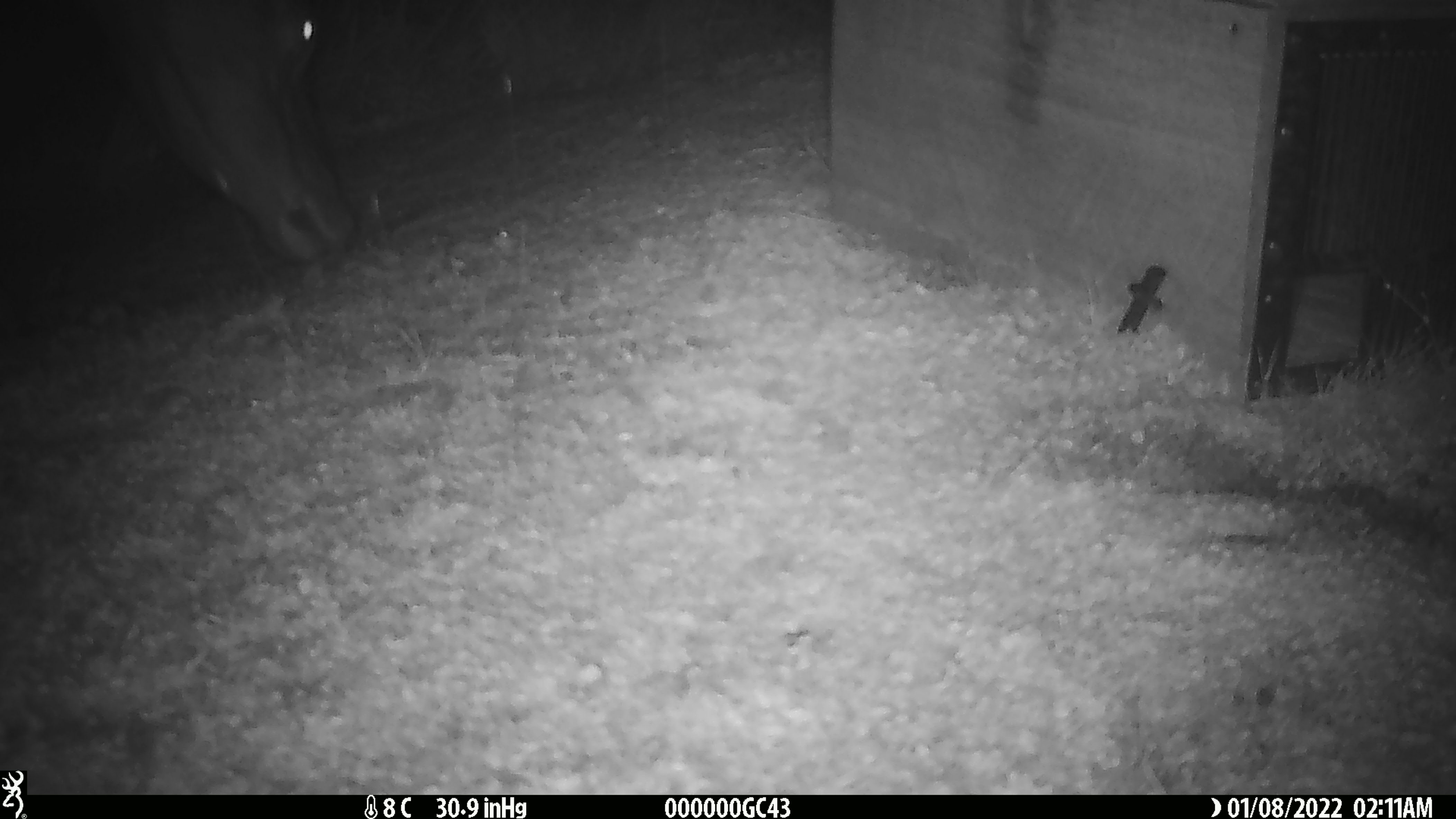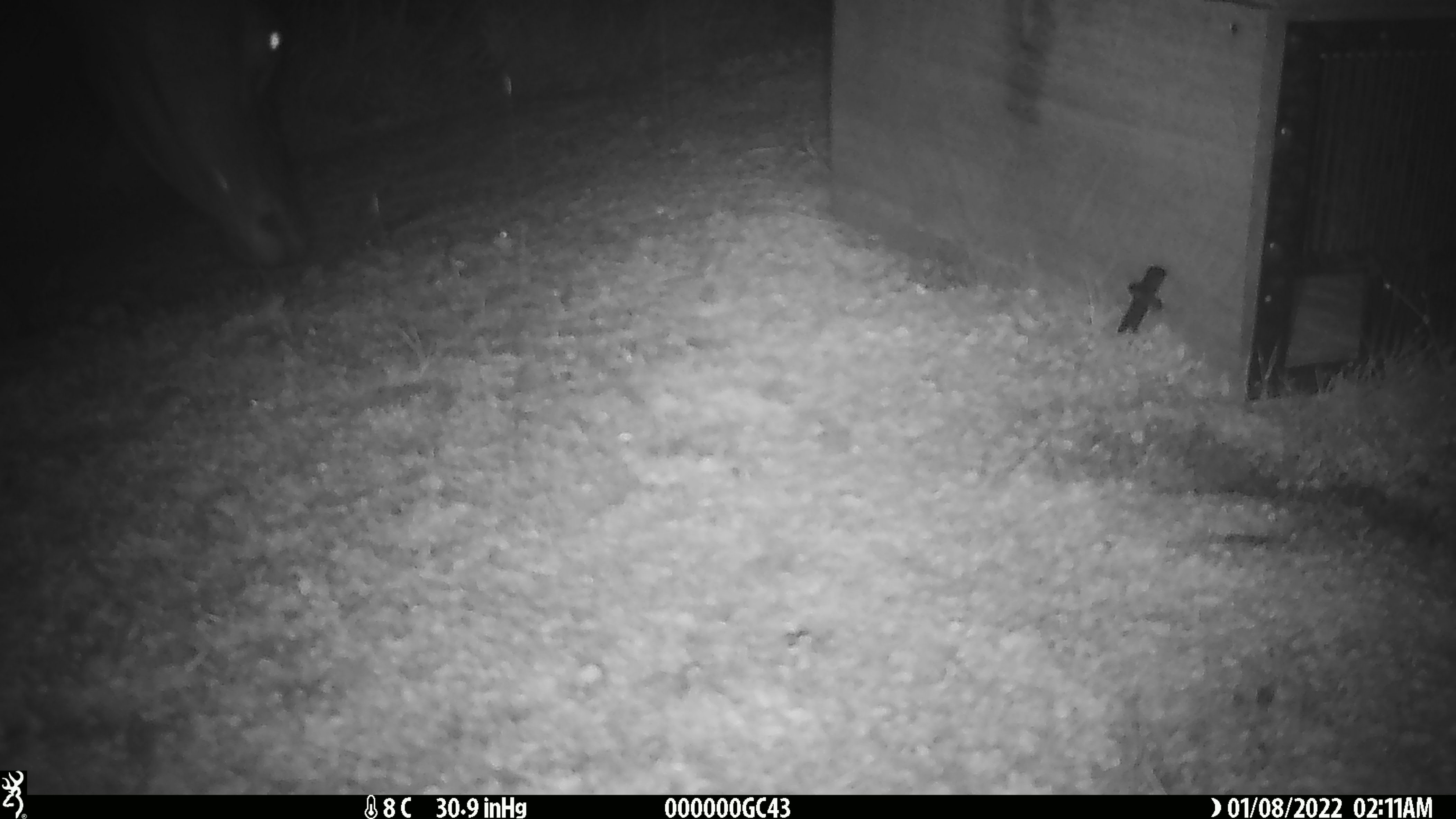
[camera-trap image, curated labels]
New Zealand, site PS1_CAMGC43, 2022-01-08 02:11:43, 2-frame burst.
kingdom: Animalia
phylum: Chordata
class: Mammalia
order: Artiodactyla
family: Cervidae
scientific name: Cervidae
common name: deer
Deer (Cervidae).